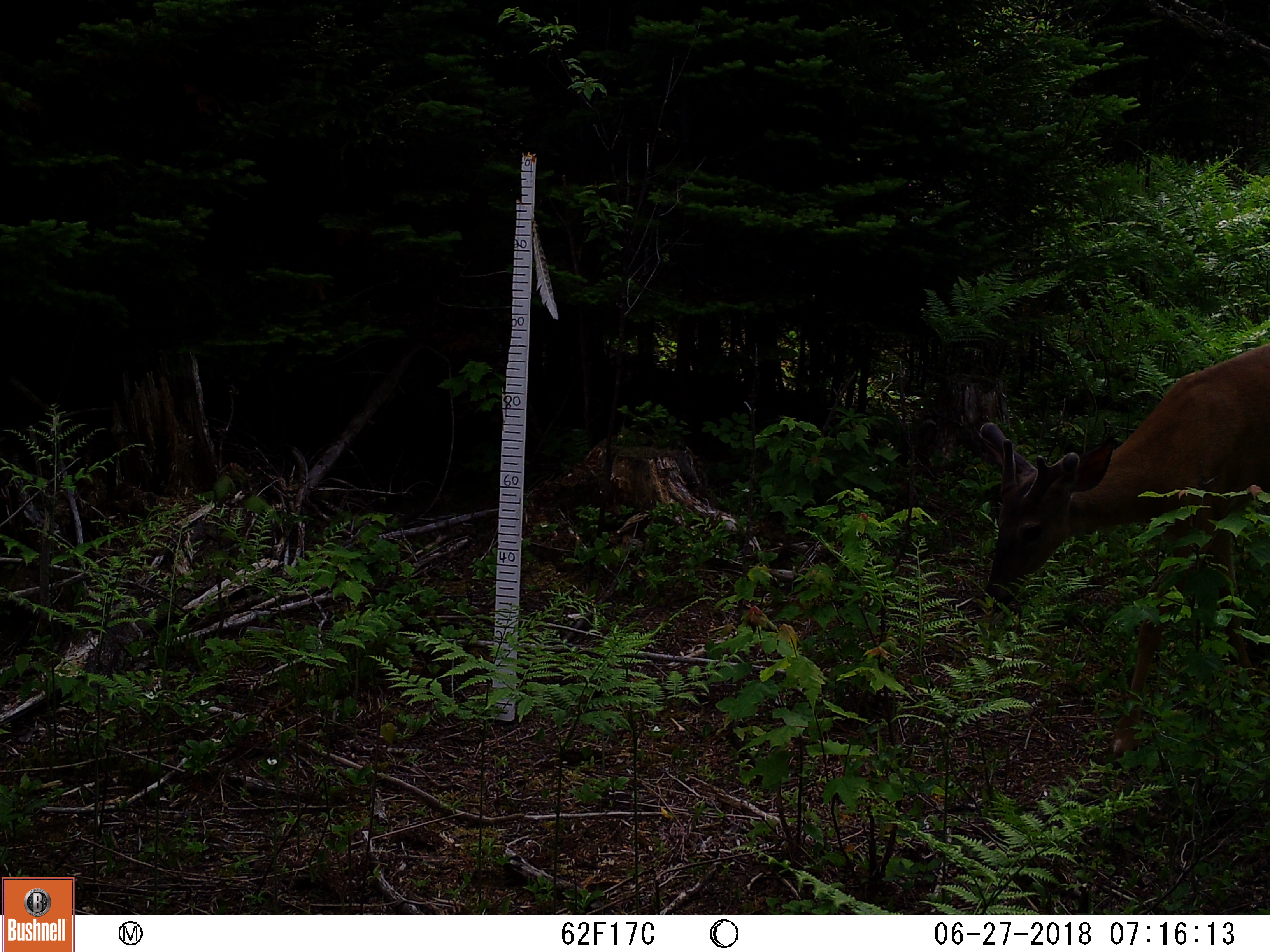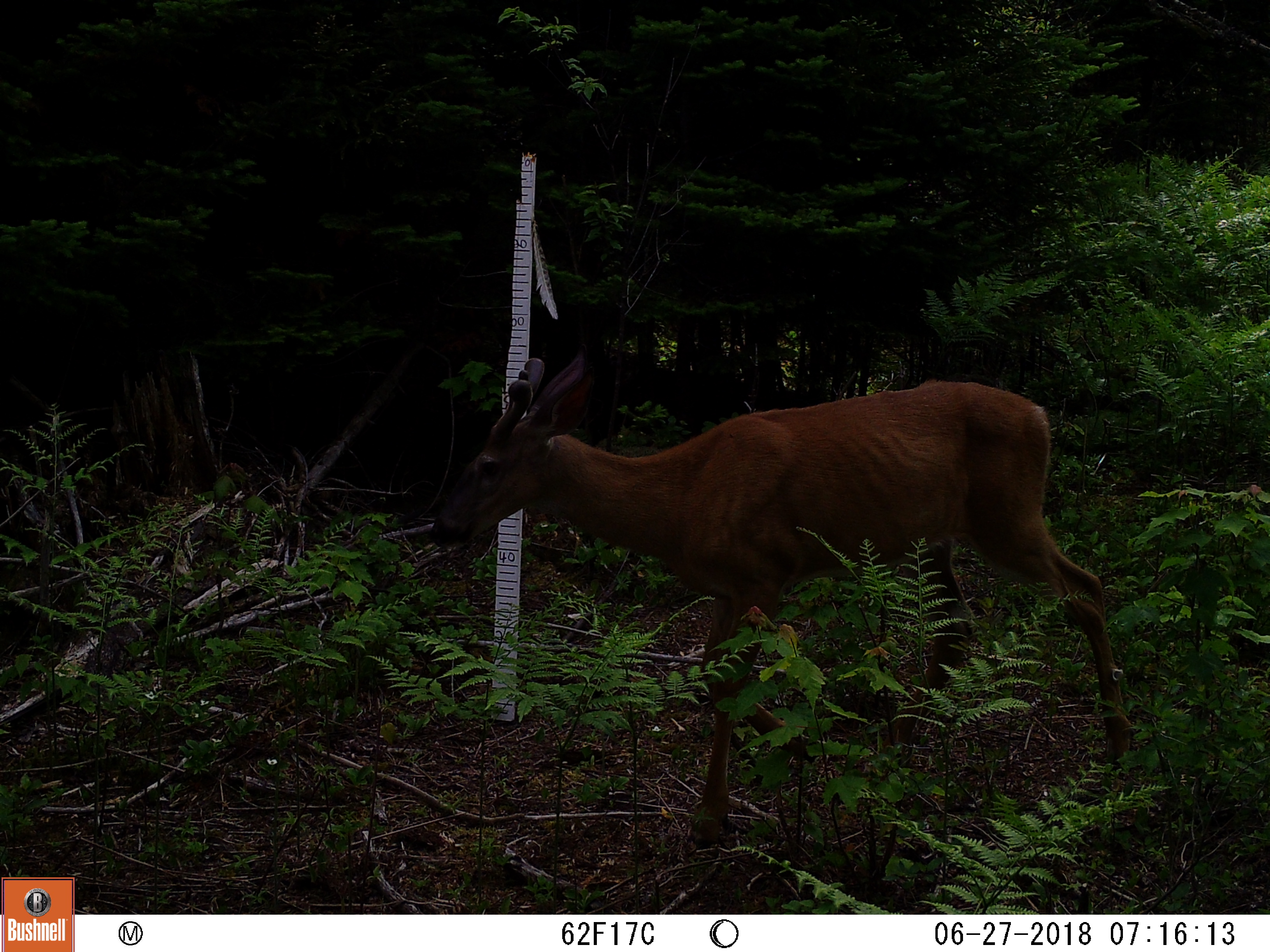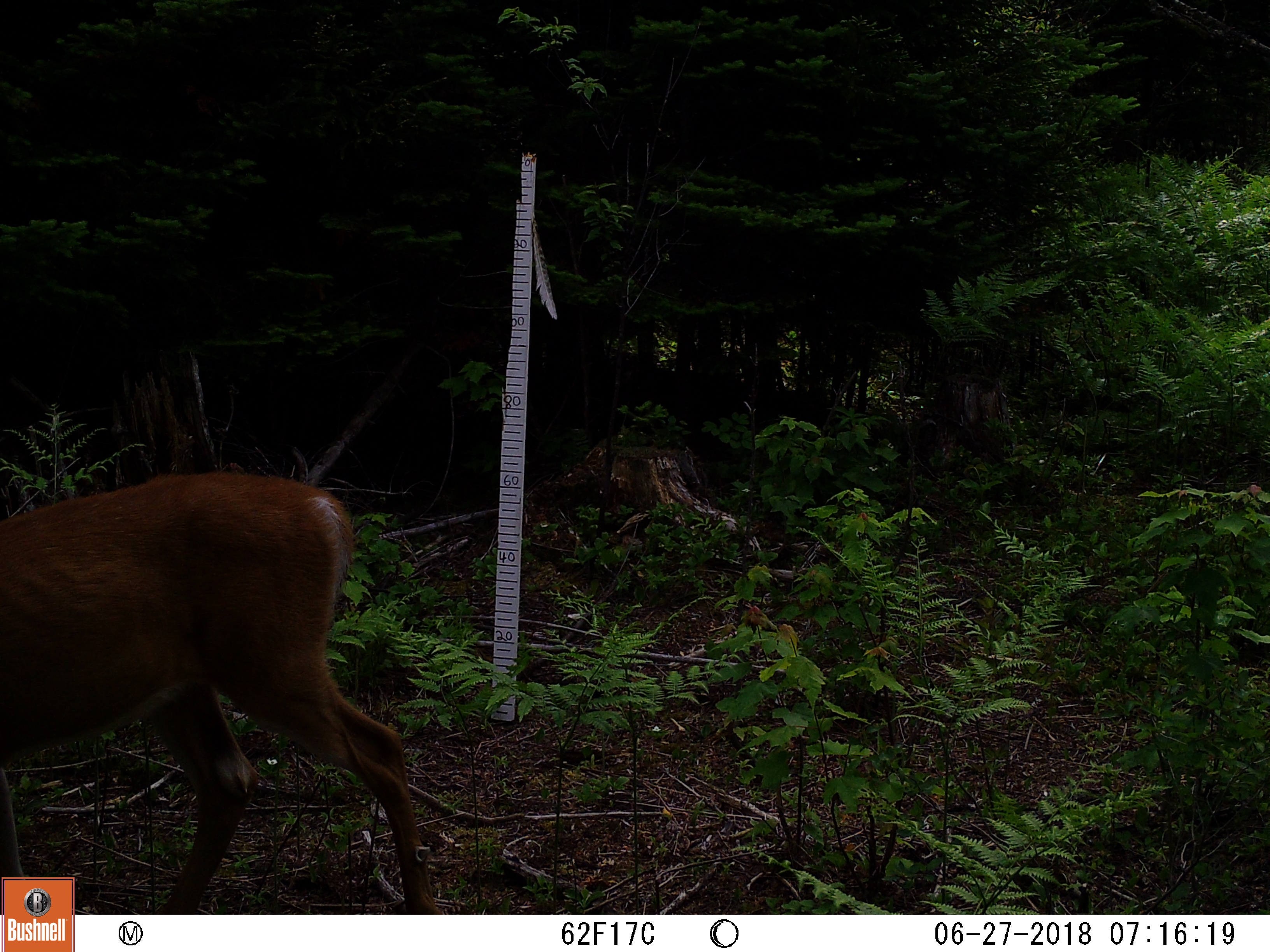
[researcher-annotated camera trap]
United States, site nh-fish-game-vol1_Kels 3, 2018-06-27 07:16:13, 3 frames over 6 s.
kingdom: Animalia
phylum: Chordata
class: Mammalia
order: Artiodactyla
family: Cervidae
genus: Odocoileus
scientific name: Odocoileus virginianus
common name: white-tailed deer